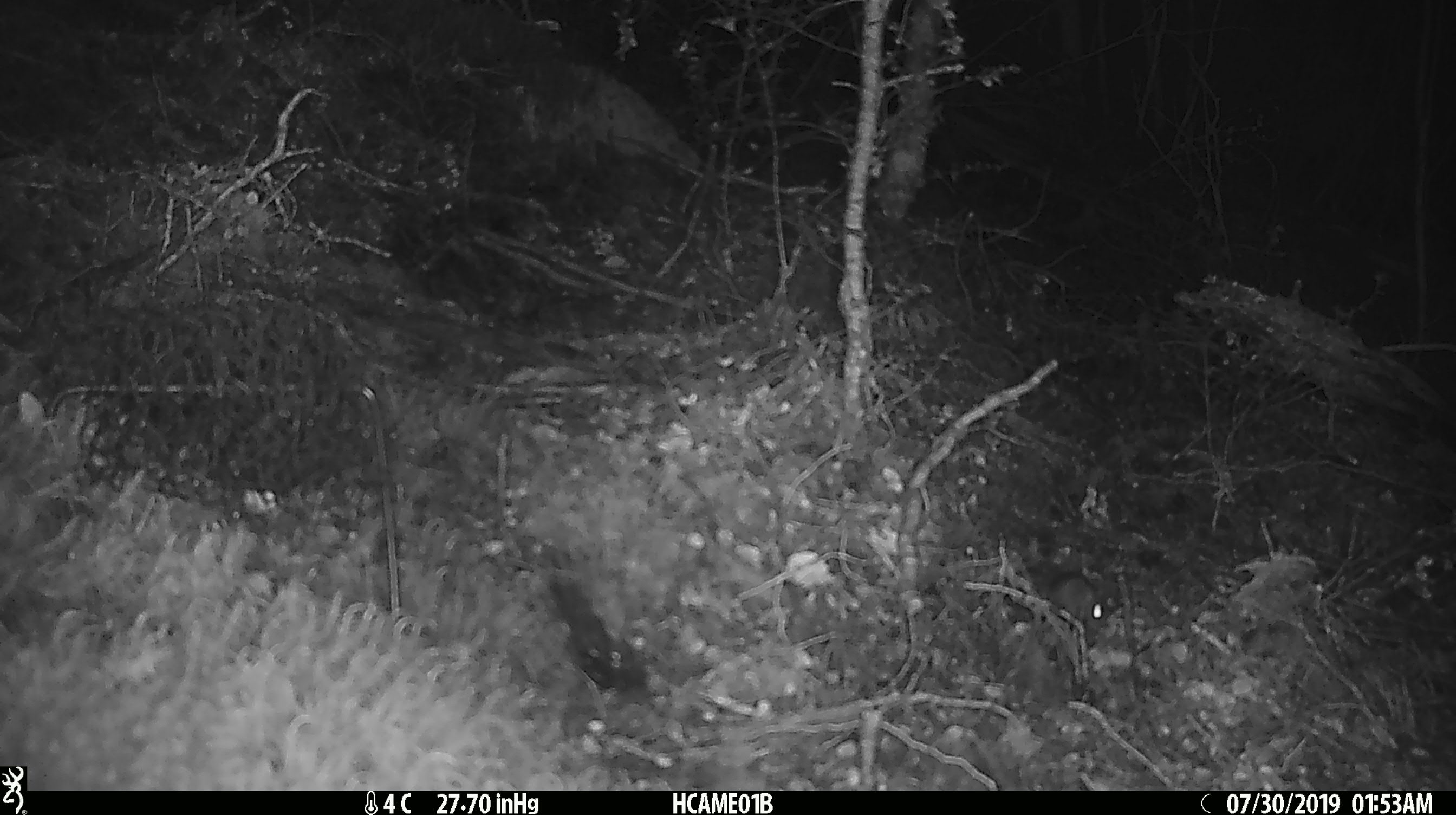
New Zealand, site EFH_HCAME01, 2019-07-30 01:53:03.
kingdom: Animalia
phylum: Chordata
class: Mammalia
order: Rodentia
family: Muridae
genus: Mus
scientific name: Mus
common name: mouse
Mouse (Mus).